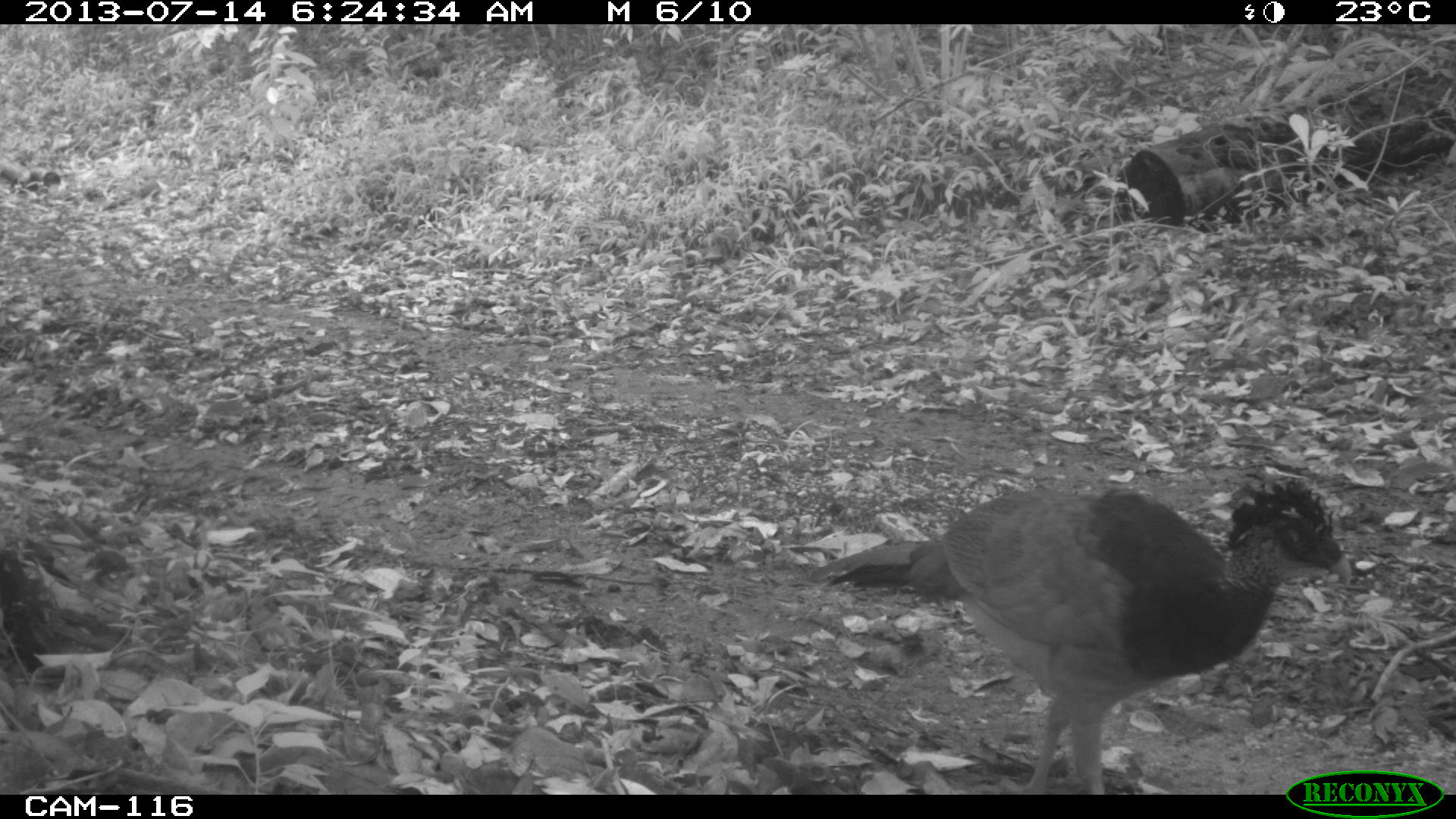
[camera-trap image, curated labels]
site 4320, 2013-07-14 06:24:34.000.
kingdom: Animalia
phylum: Chordata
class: Aves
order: Galliformes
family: Cracidae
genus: Crax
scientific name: Crax rubra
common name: great curassow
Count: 2.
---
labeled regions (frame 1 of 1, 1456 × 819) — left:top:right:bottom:
crax rubra: 805:477:1352:791